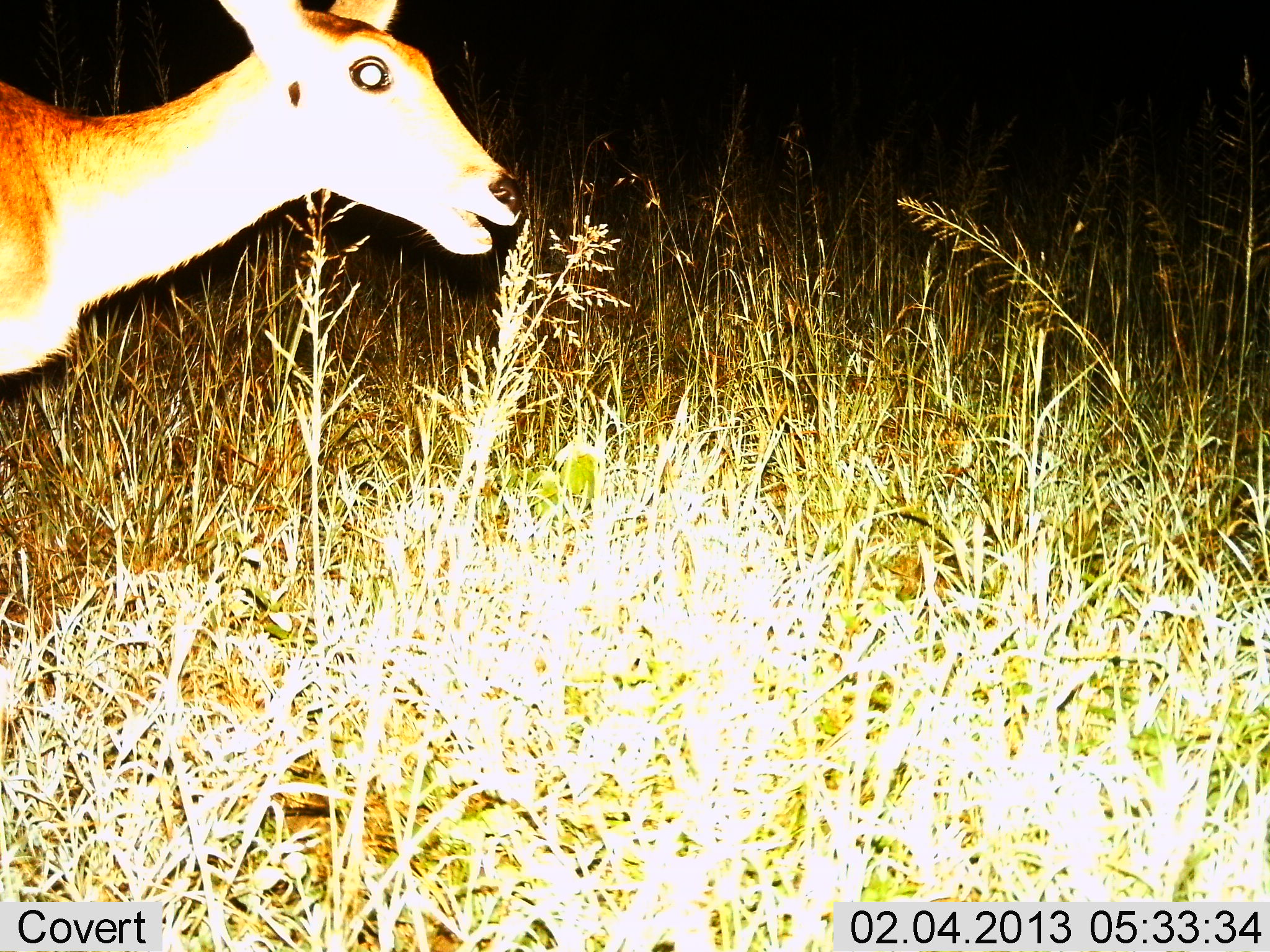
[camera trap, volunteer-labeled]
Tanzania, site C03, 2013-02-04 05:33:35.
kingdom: Animalia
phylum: Chordata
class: Mammalia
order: Artiodactyla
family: Bovidae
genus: Redunca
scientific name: Redunca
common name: reedbuck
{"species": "reedbuck (Redunca)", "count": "1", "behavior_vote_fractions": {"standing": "41%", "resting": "0%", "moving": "35%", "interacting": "0%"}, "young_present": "0%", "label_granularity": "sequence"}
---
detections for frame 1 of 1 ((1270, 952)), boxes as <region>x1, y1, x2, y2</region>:
animal: <region>0, 1, 519, 379</region>